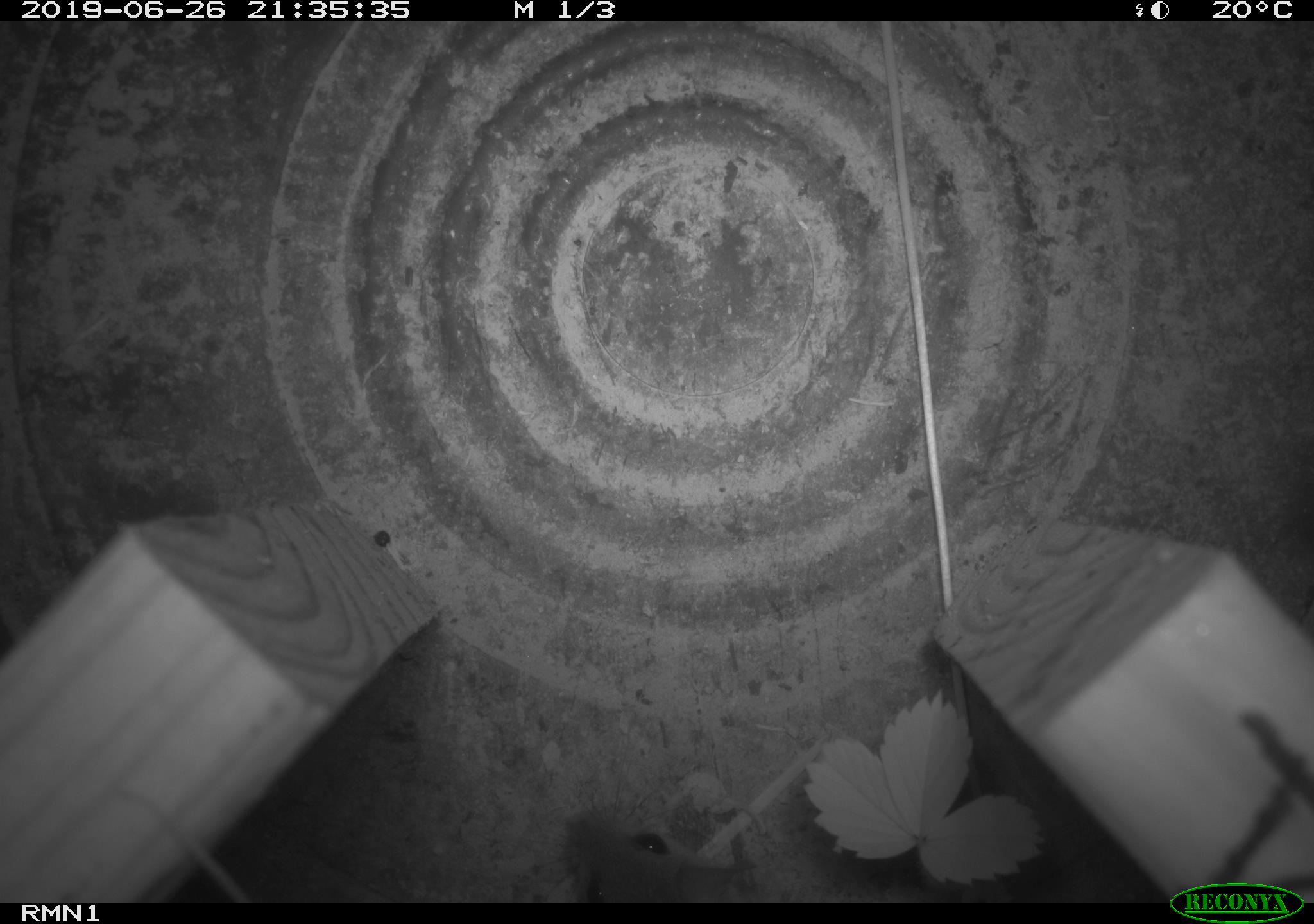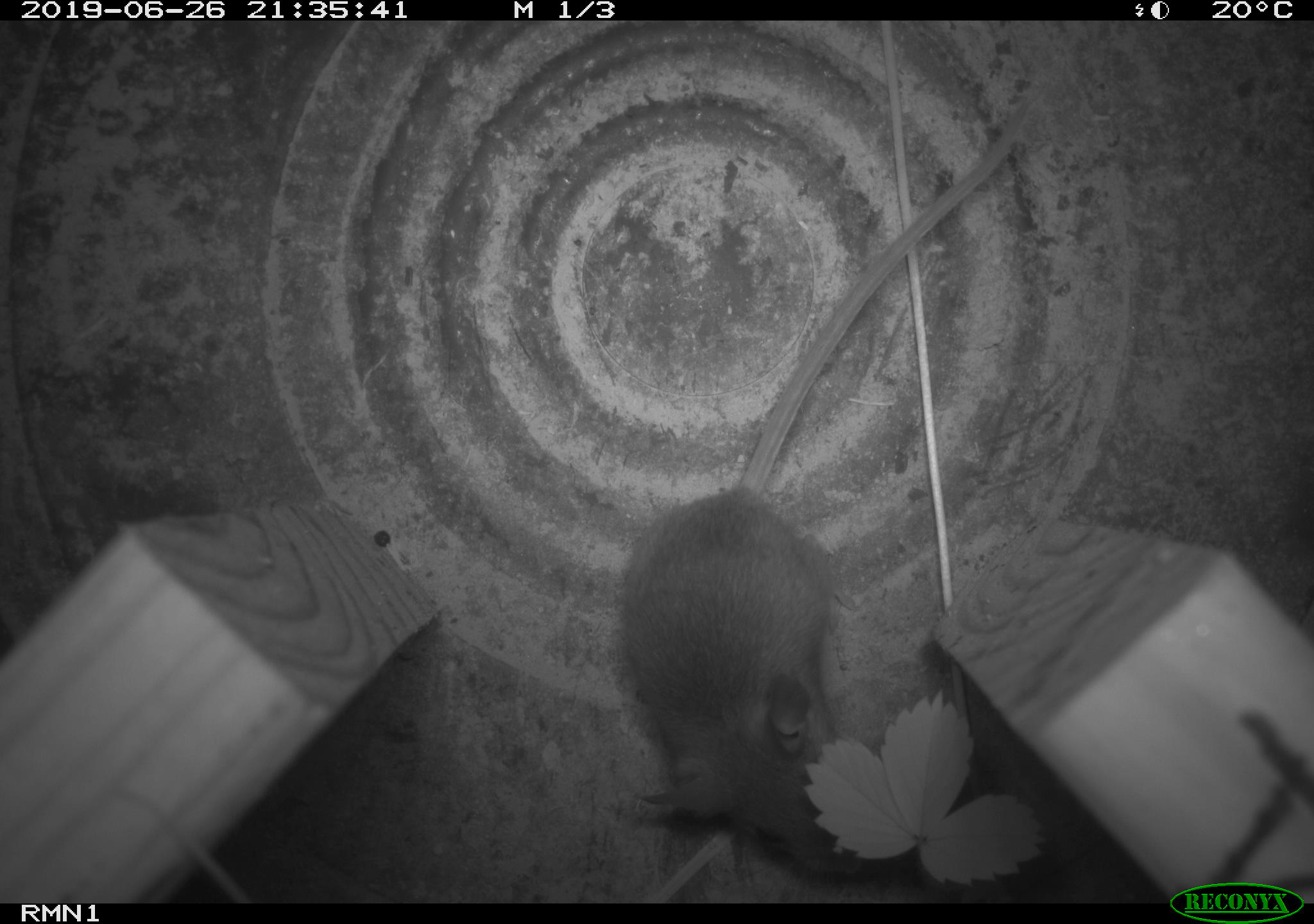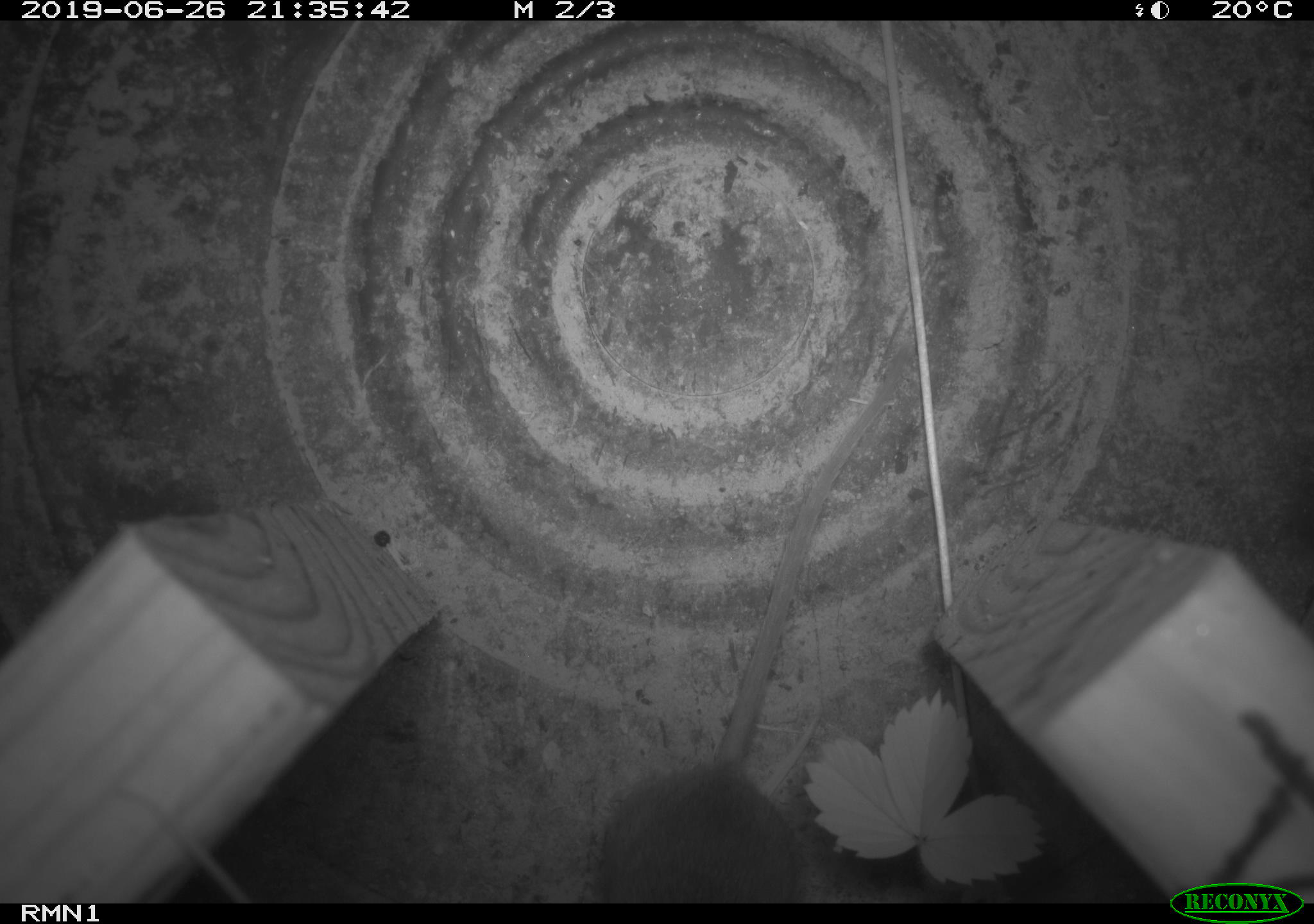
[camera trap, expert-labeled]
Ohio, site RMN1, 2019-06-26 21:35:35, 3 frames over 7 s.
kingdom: Animalia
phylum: Chordata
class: Mammalia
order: Rodentia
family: Cricetidae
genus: Peromyscus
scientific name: Peromyscus leucopus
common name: white-footed mouse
White-footed mouse (Peromyscus leucopus).